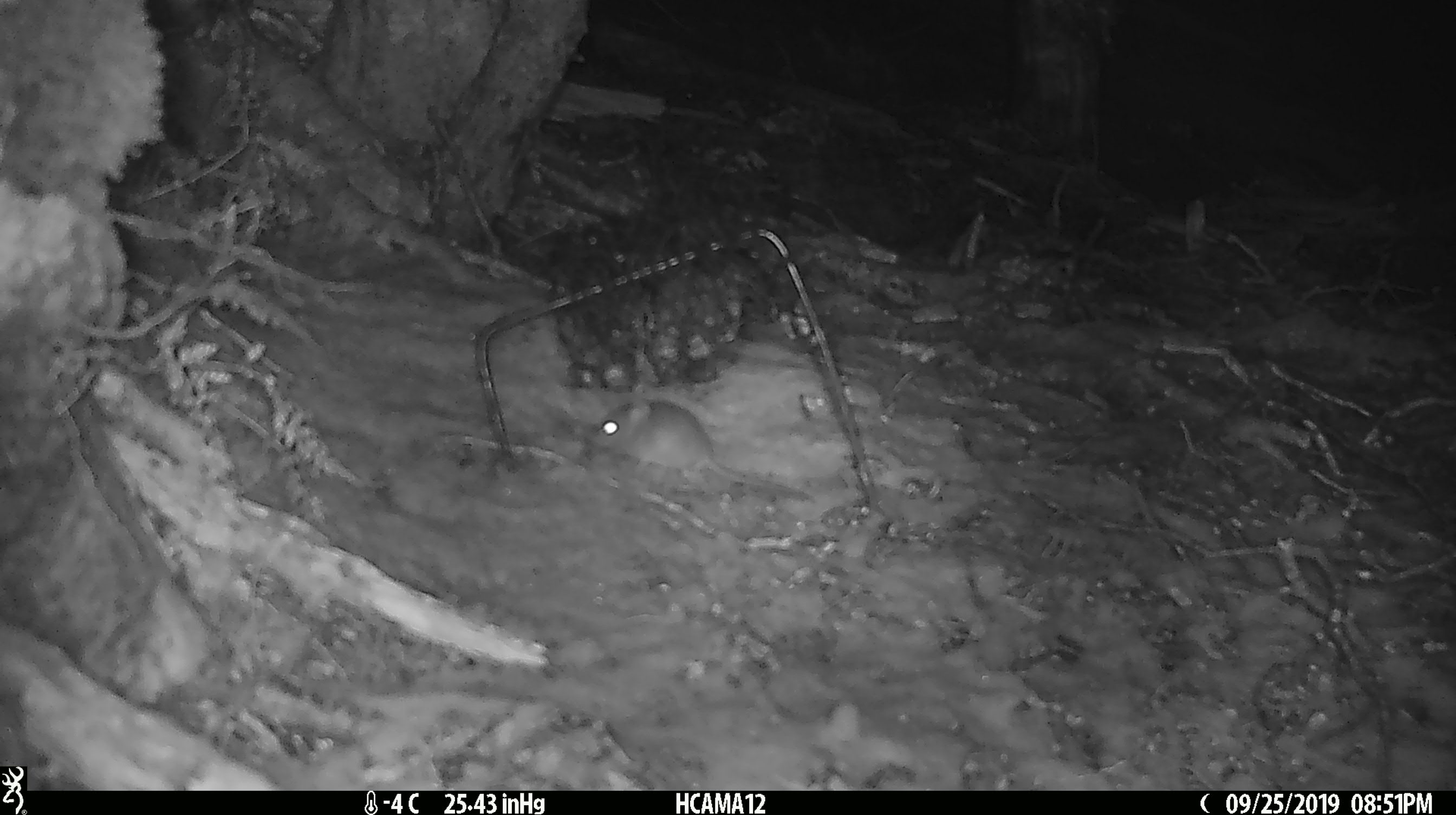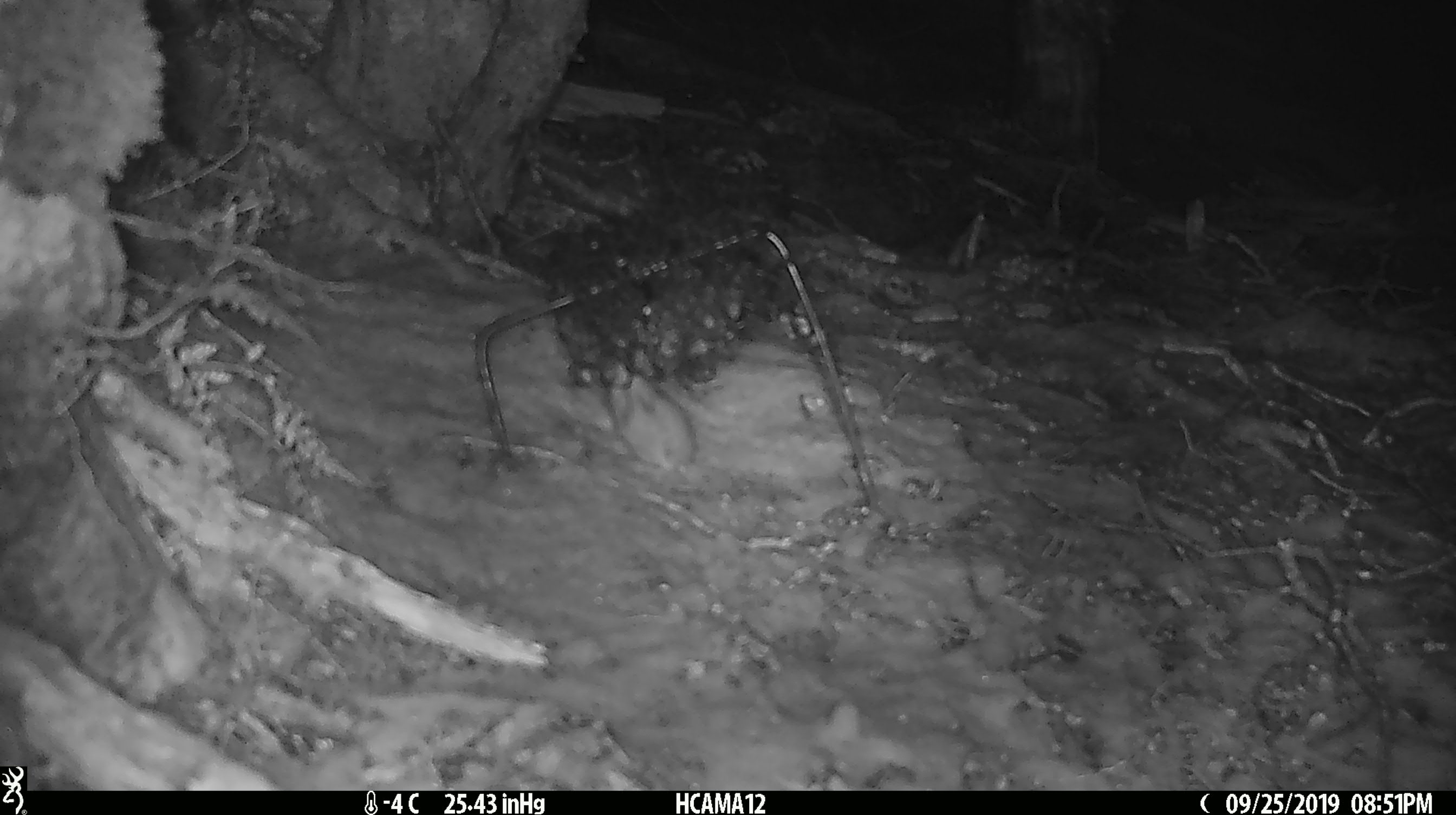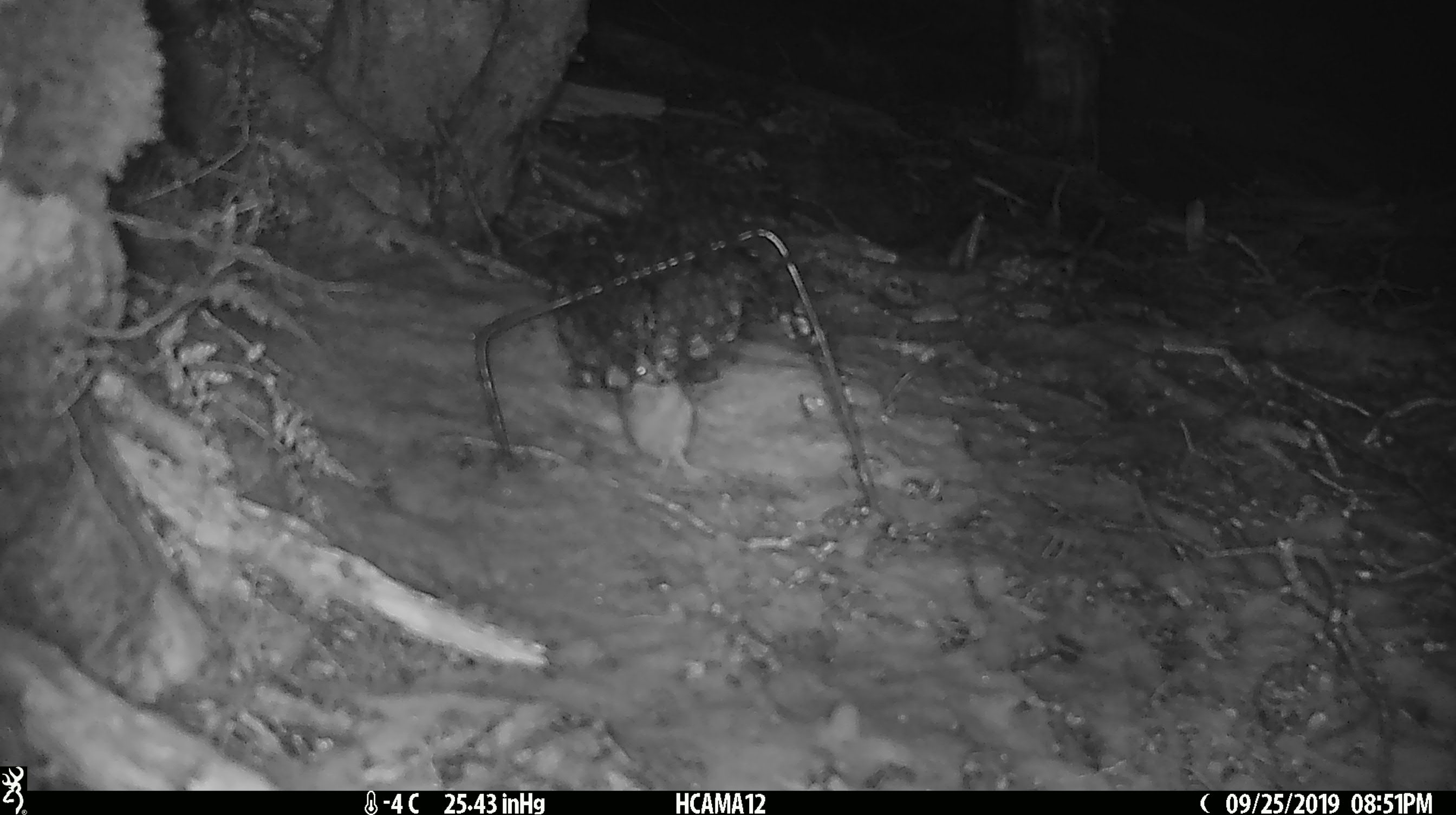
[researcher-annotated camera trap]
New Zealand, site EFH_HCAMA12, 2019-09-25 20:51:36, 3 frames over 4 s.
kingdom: Animalia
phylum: Chordata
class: Mammalia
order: Rodentia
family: Muridae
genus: Mus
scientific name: Mus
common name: mouse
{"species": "mouse (Mus)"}